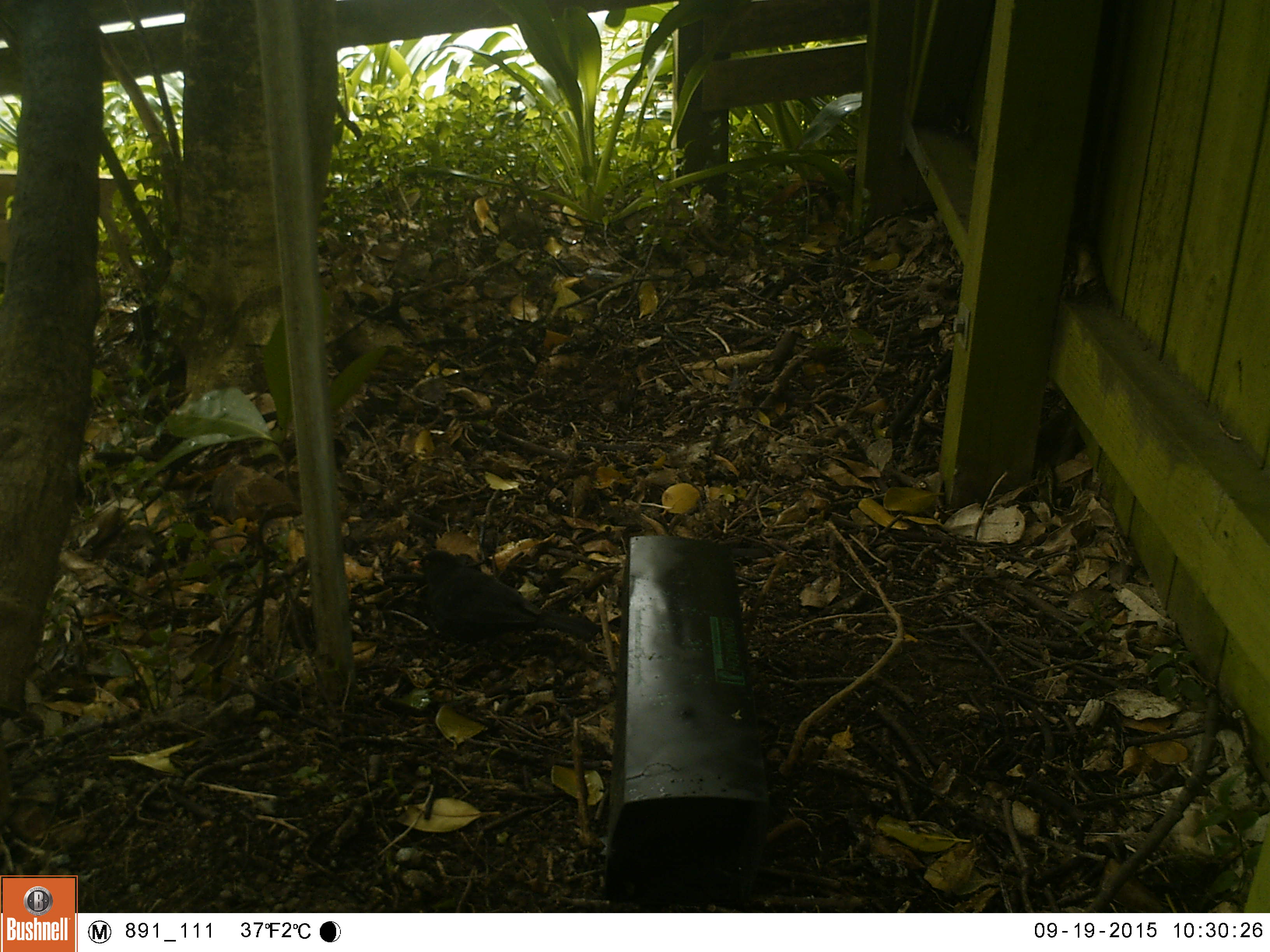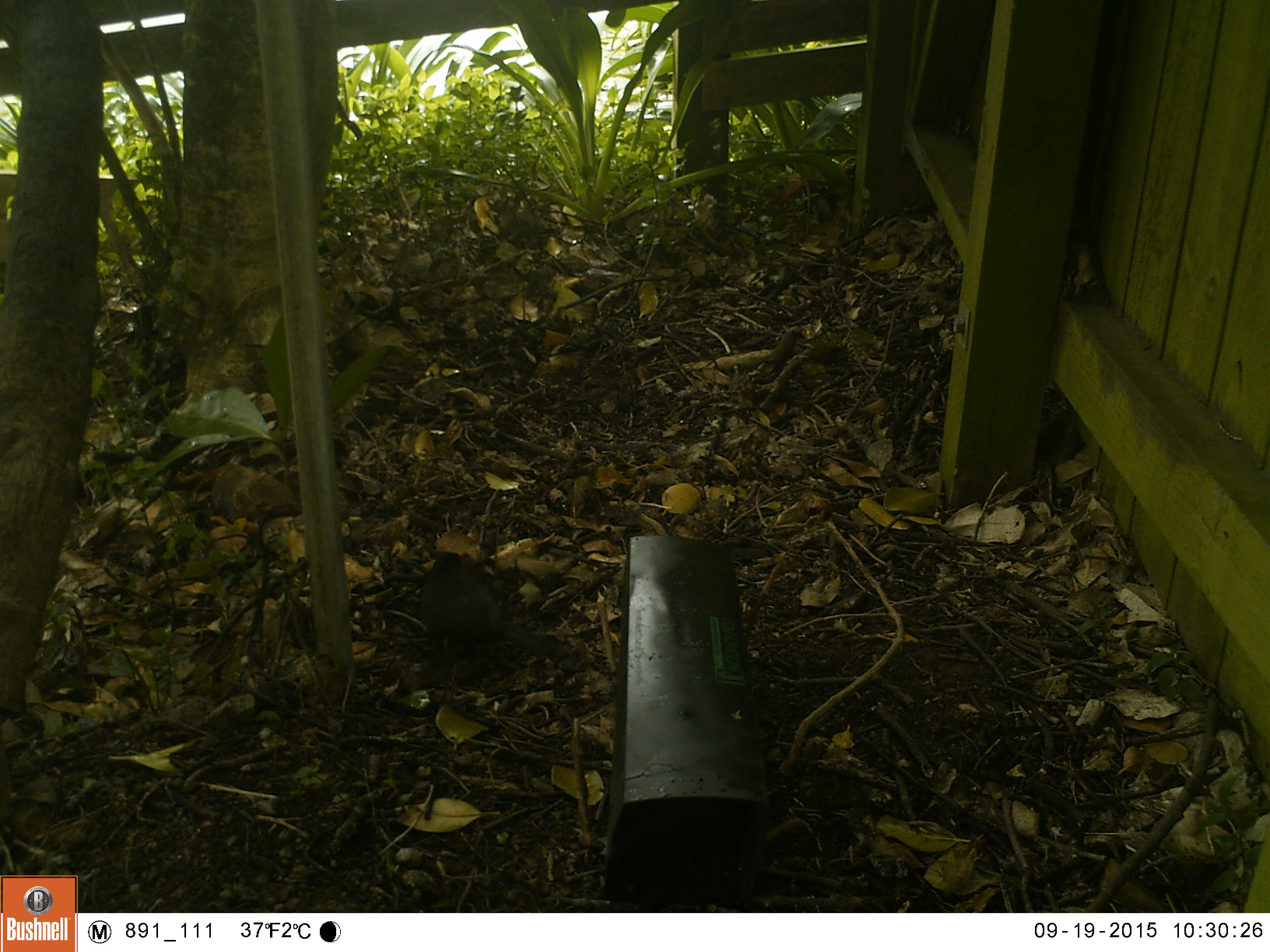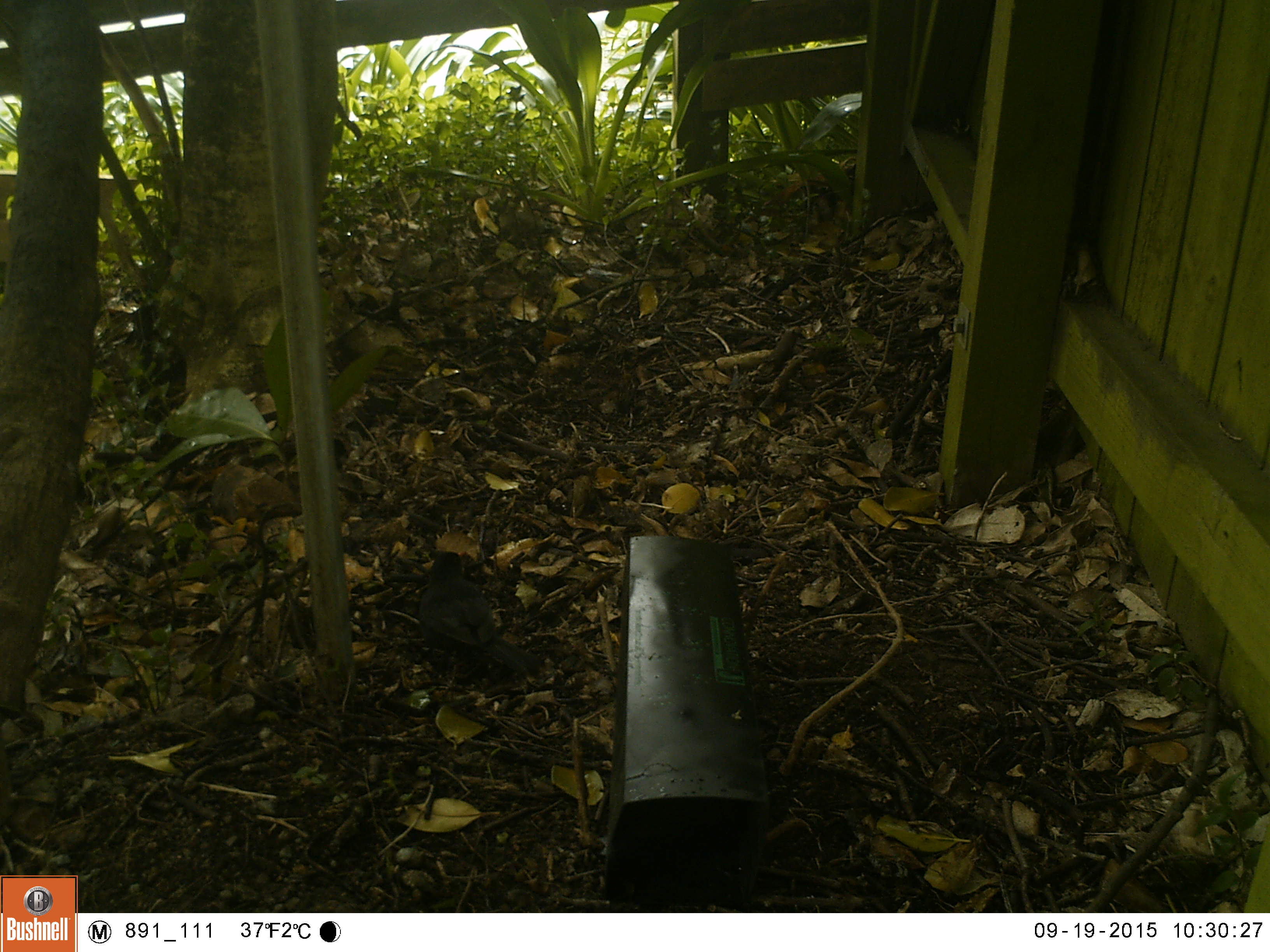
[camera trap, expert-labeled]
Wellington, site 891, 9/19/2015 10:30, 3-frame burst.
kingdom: Animalia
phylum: Chordata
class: Aves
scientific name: Aves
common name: bird